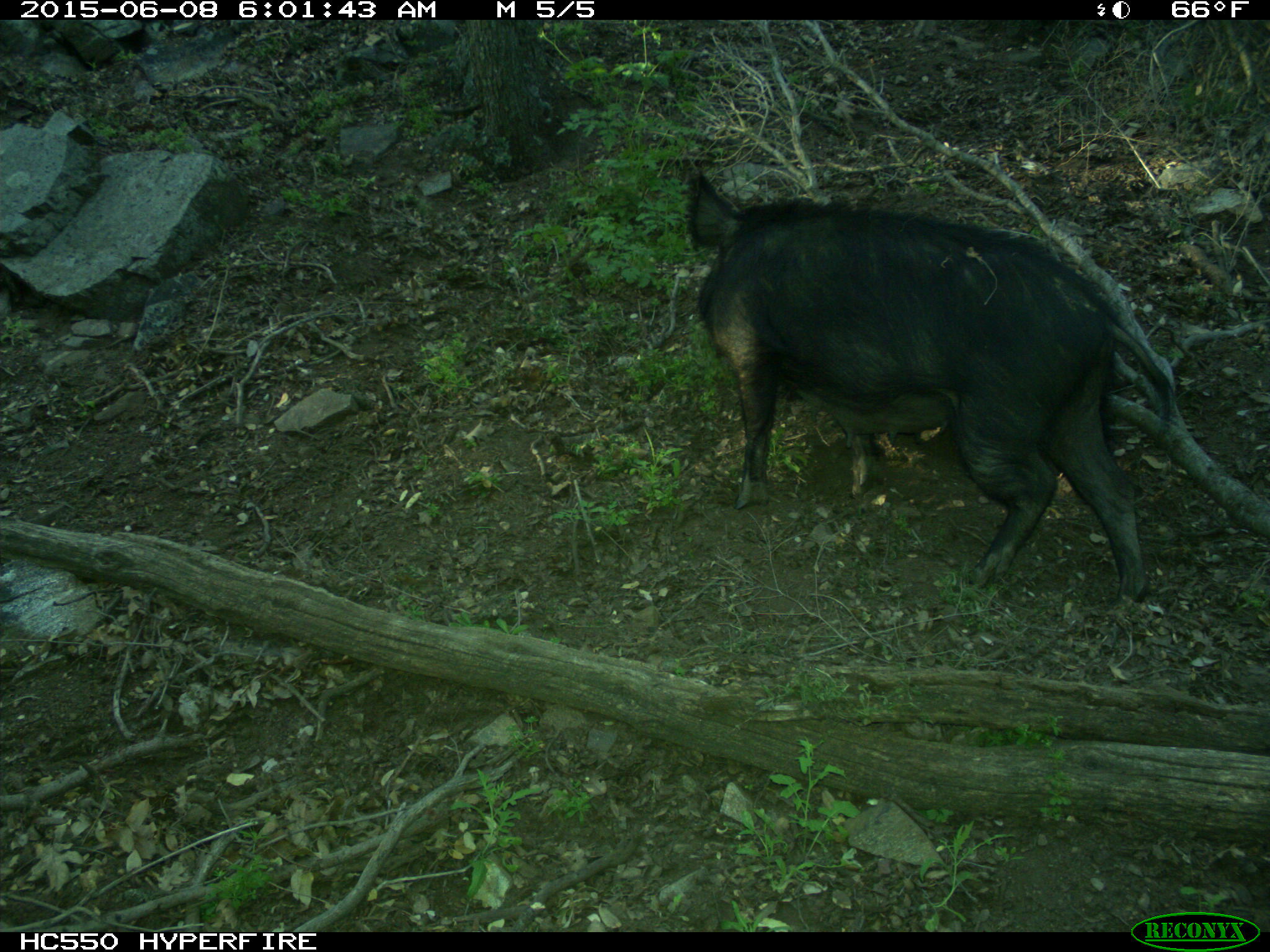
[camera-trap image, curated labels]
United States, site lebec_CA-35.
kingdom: Animalia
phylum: Chordata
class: Mammalia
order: Artiodactyla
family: Suidae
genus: Sus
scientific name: Sus scrofa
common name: wild boar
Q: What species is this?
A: Sus scrofa (wild boar).